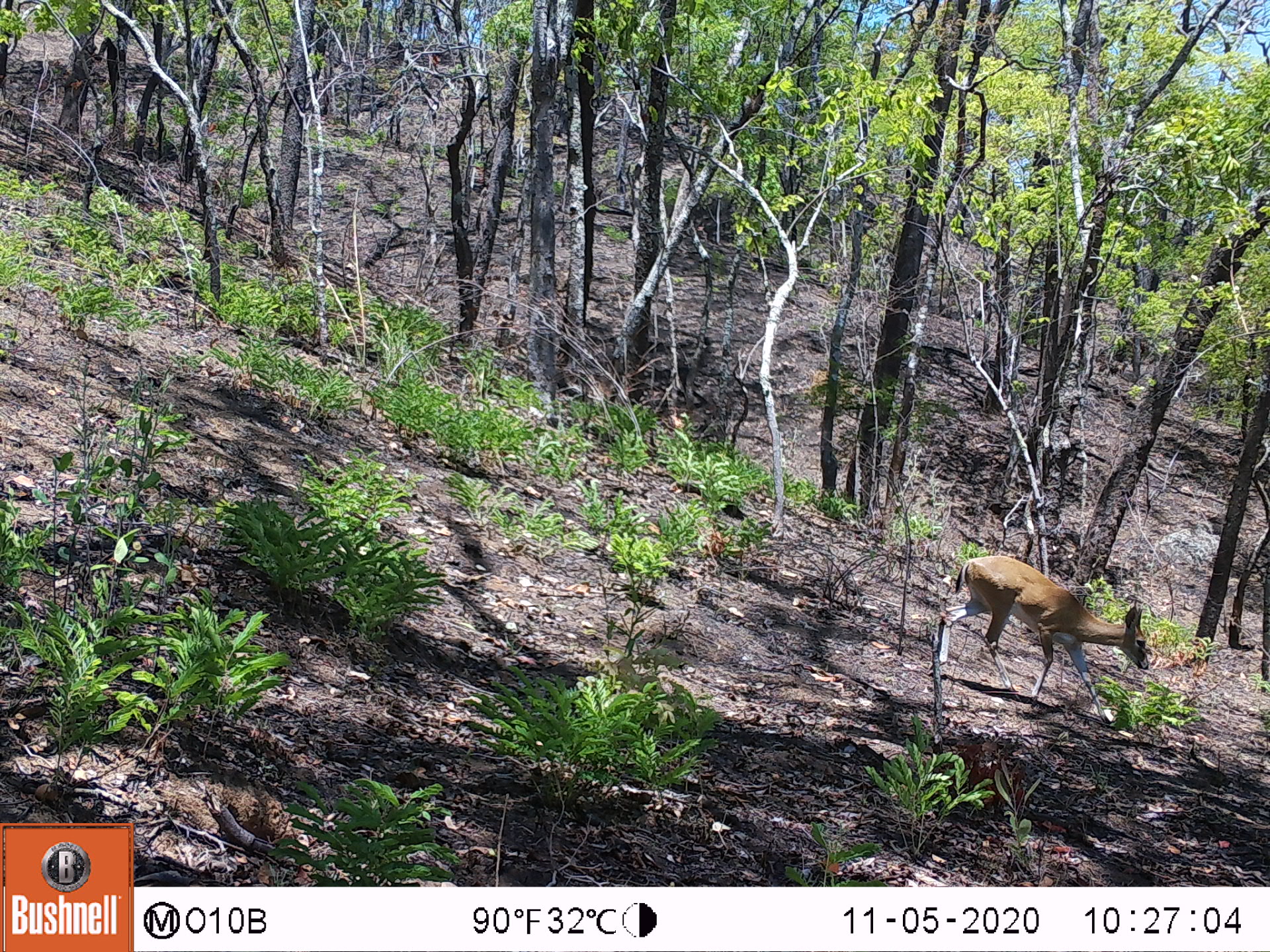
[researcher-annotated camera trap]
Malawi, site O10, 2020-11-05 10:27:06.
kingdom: Animalia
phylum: Chordata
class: Mammalia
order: Artiodactyla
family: Bovidae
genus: Sylvicapra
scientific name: Sylvicapra grimmia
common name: common duiker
Common duiker (Sylvicapra grimmia), count 1.